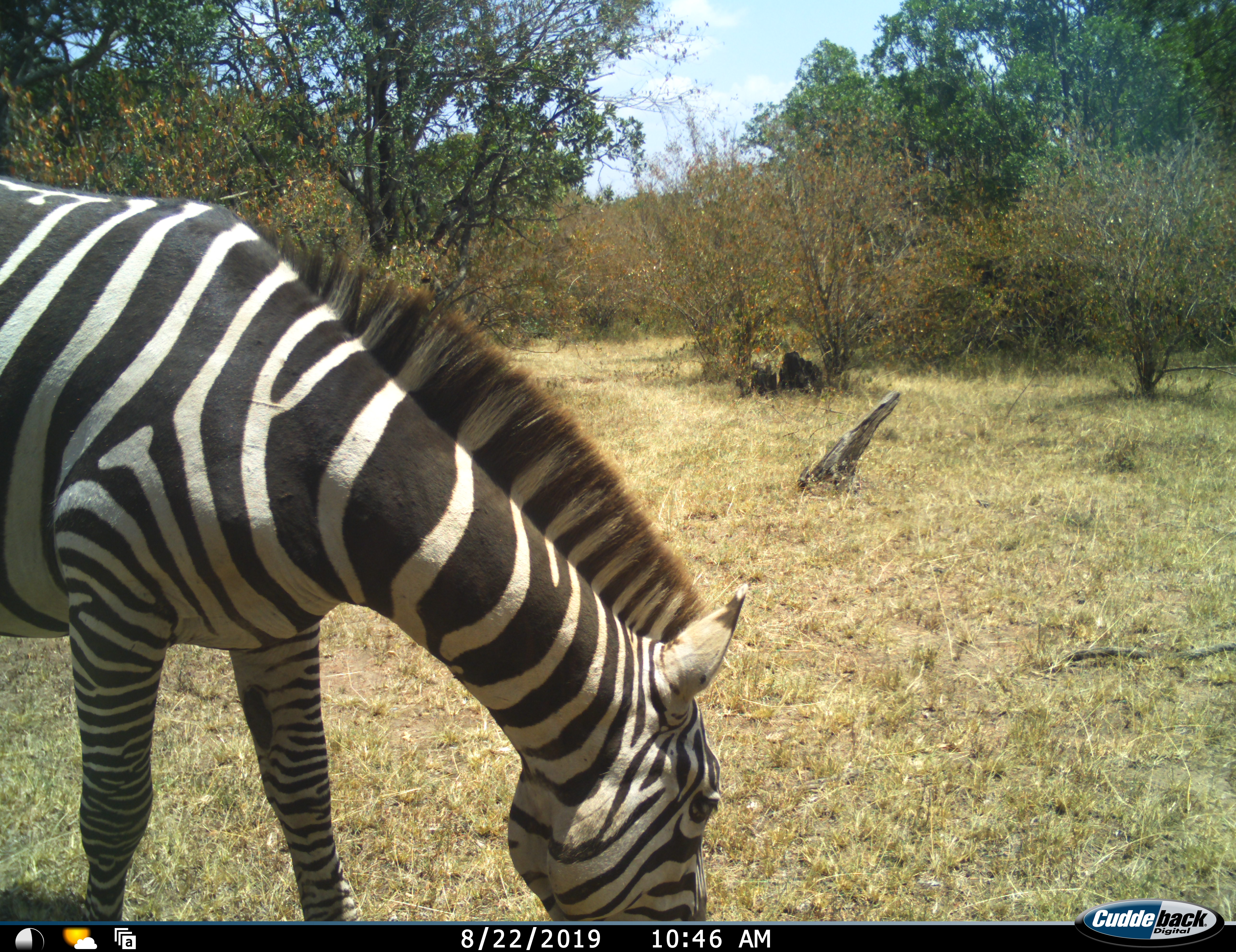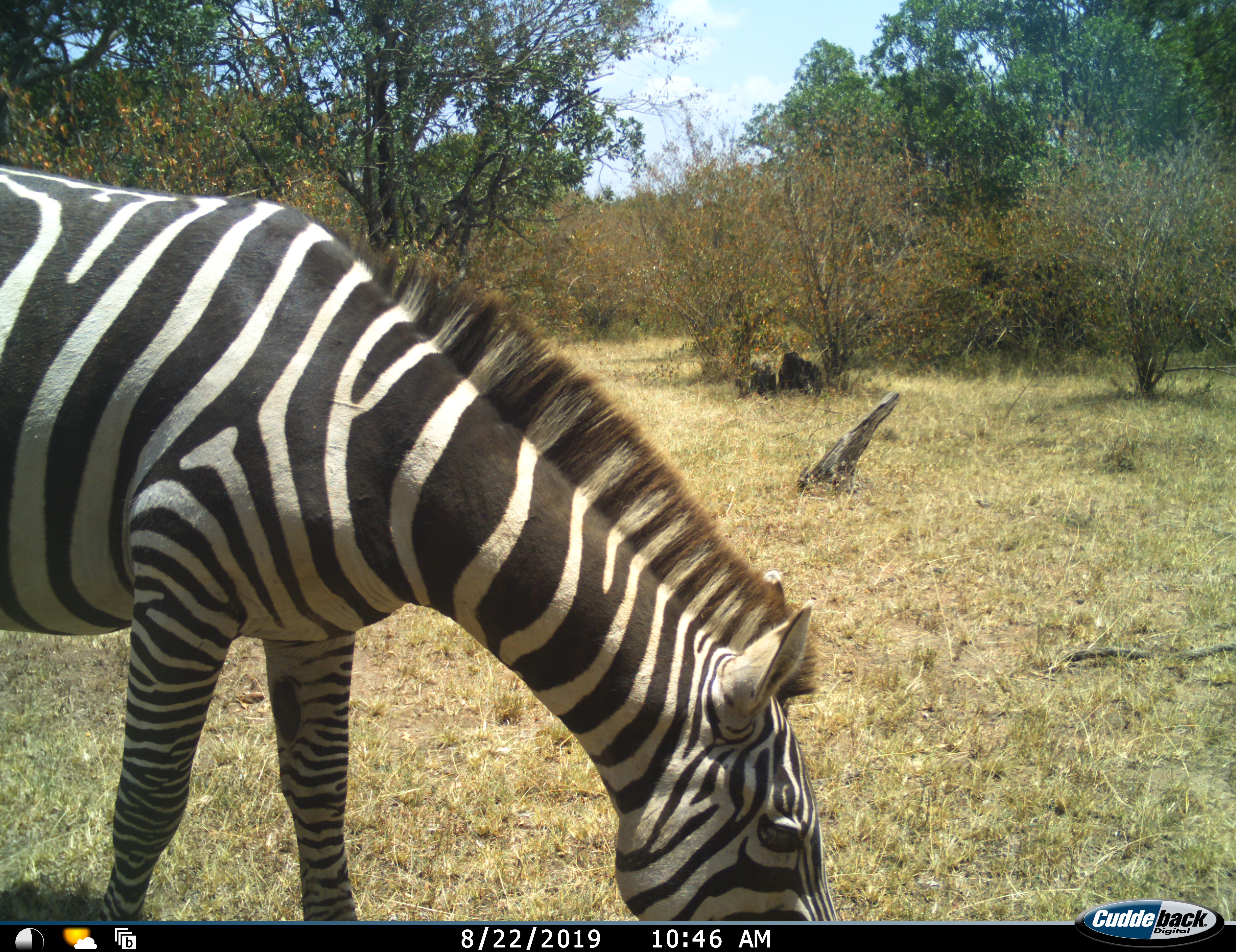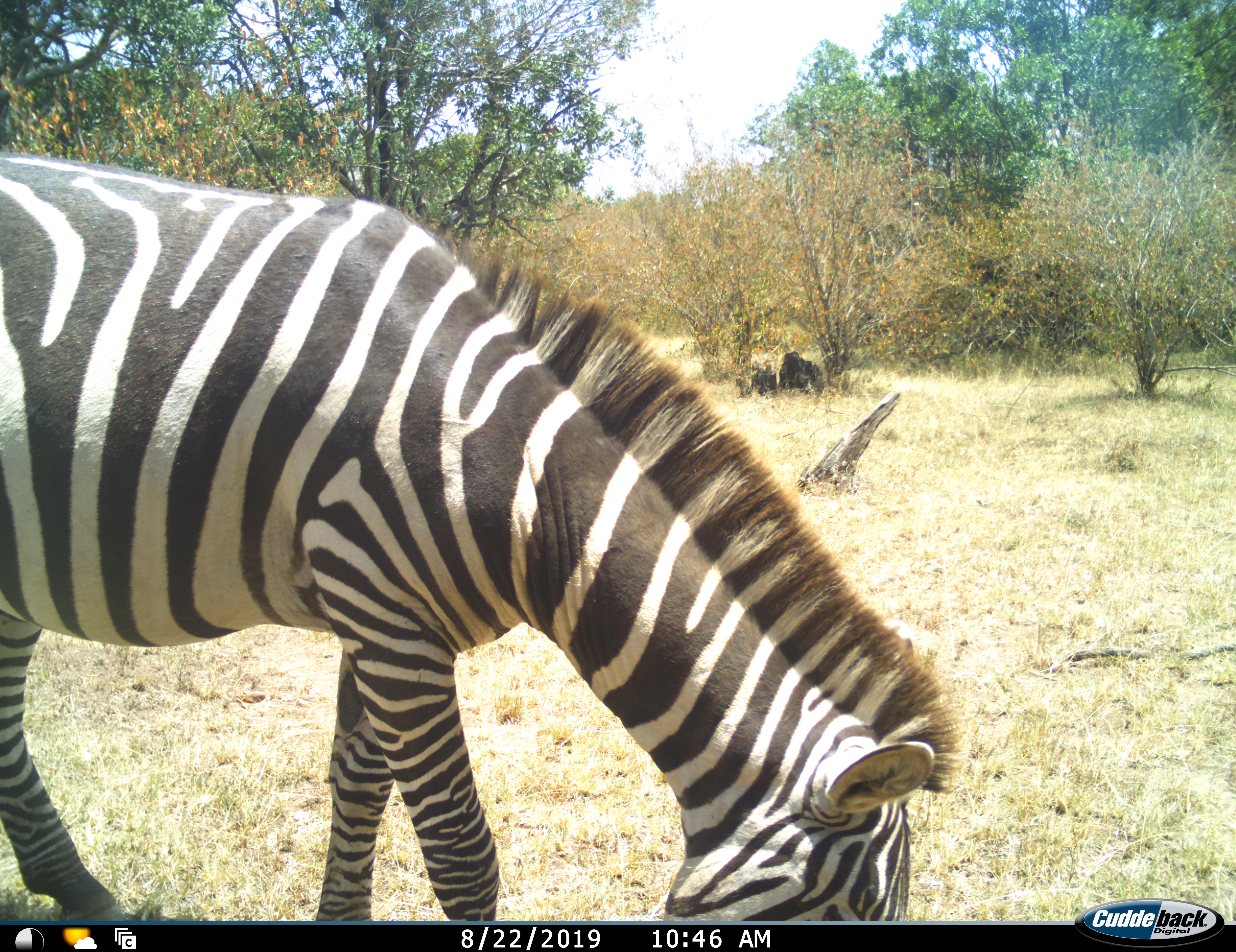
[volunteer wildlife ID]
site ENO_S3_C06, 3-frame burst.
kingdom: Animalia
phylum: Chordata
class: Mammalia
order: Perissodactyla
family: Equidae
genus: Equus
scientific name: Equus quagga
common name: plains zebra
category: zebraplains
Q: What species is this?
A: Zebraplains (plains zebra) (Equus quagga).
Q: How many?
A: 1.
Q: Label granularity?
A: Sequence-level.